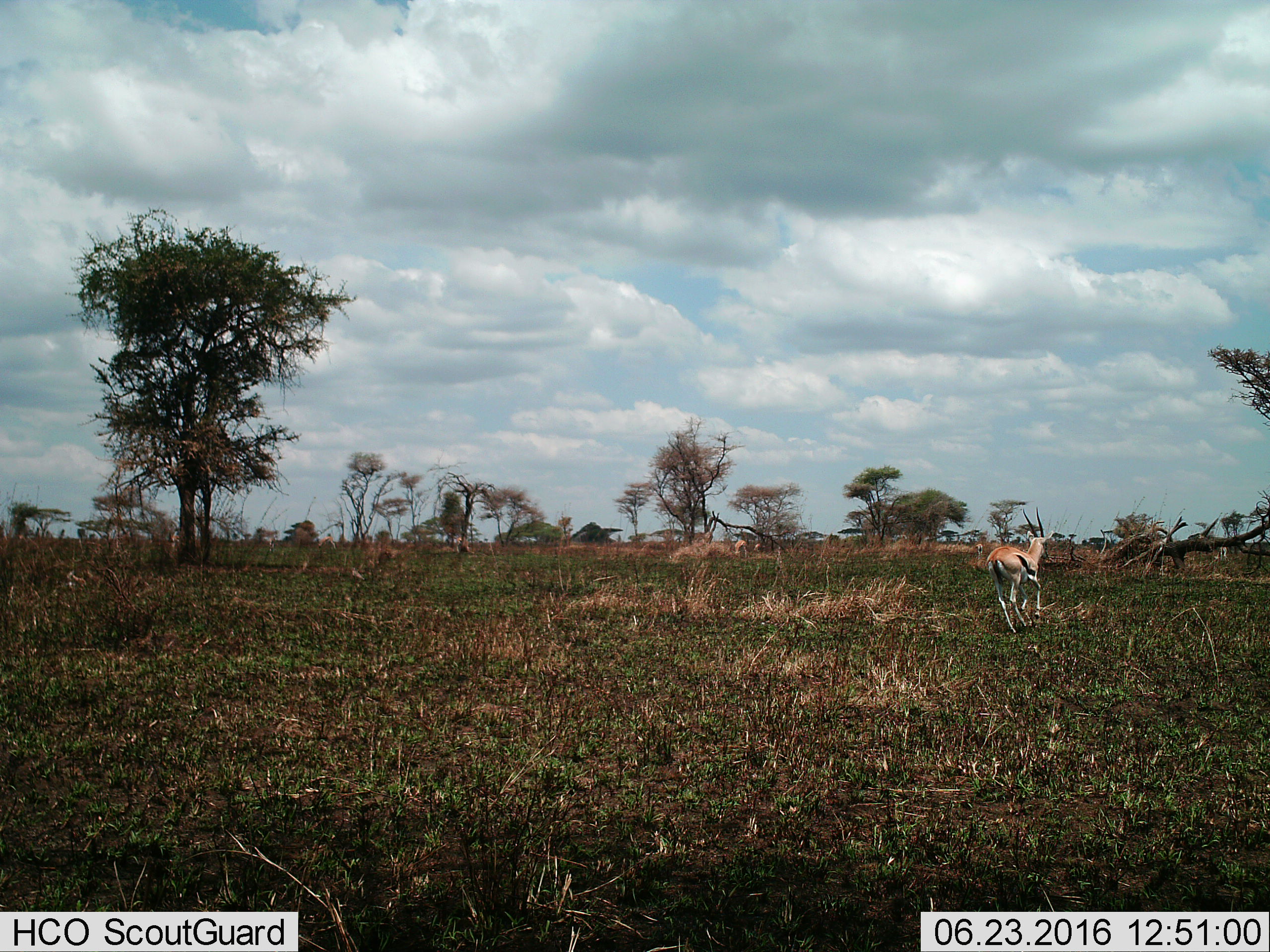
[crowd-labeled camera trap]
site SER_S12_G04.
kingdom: Animalia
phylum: Chordata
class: Mammalia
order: Artiodactyla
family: Bovidae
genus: Eudorcas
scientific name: Eudorcas thomsonii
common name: thomson's gazelle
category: gazellethomsons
Gazellethomsons (thomson's gazelle) (Eudorcas thomsonii), count 2. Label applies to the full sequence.